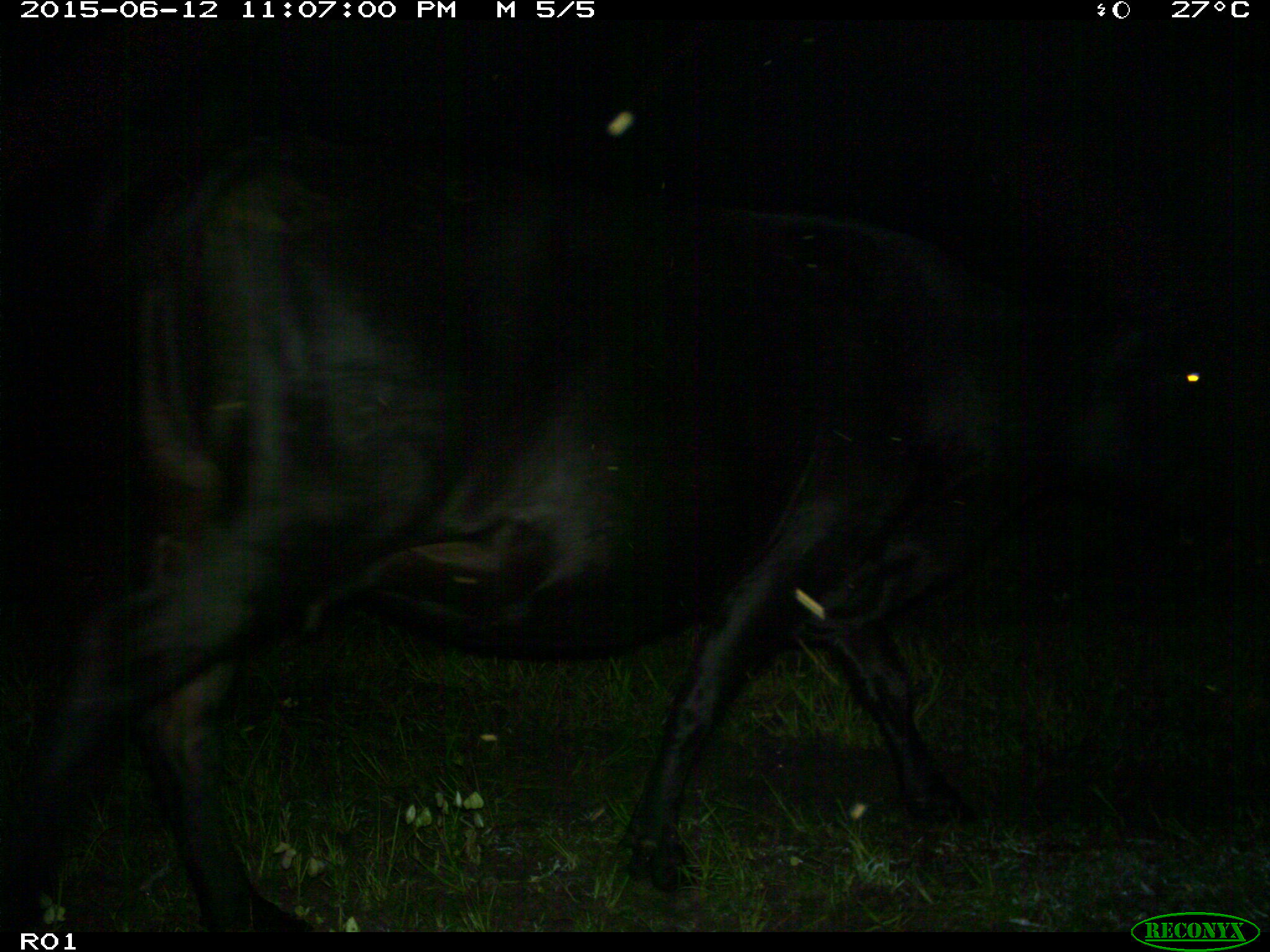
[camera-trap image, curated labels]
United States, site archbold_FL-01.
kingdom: Animalia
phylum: Chordata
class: Mammalia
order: Artiodactyla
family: Bovidae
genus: Bos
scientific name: Bos taurus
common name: domestic cow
Bos taurus (domestic cow).